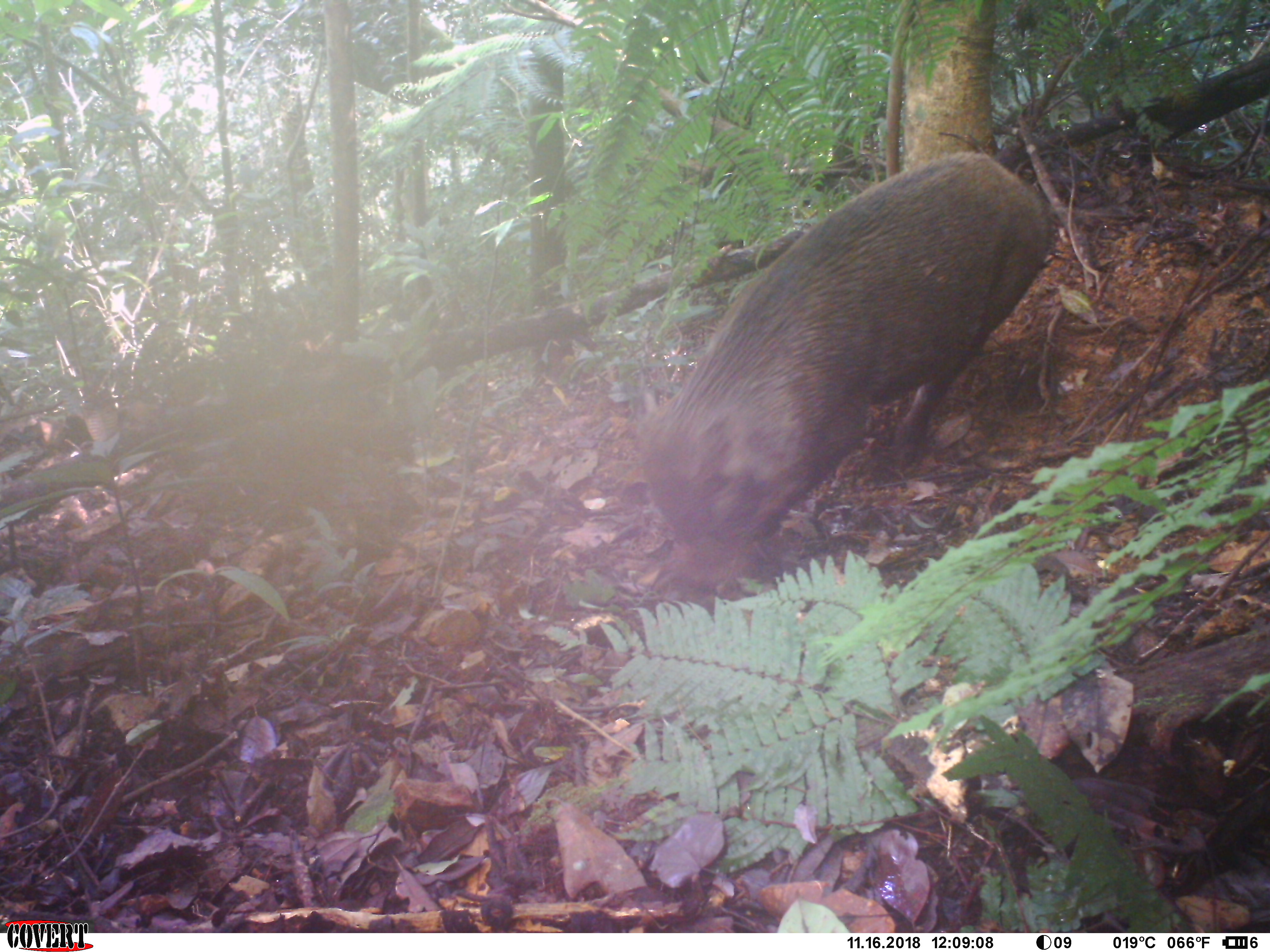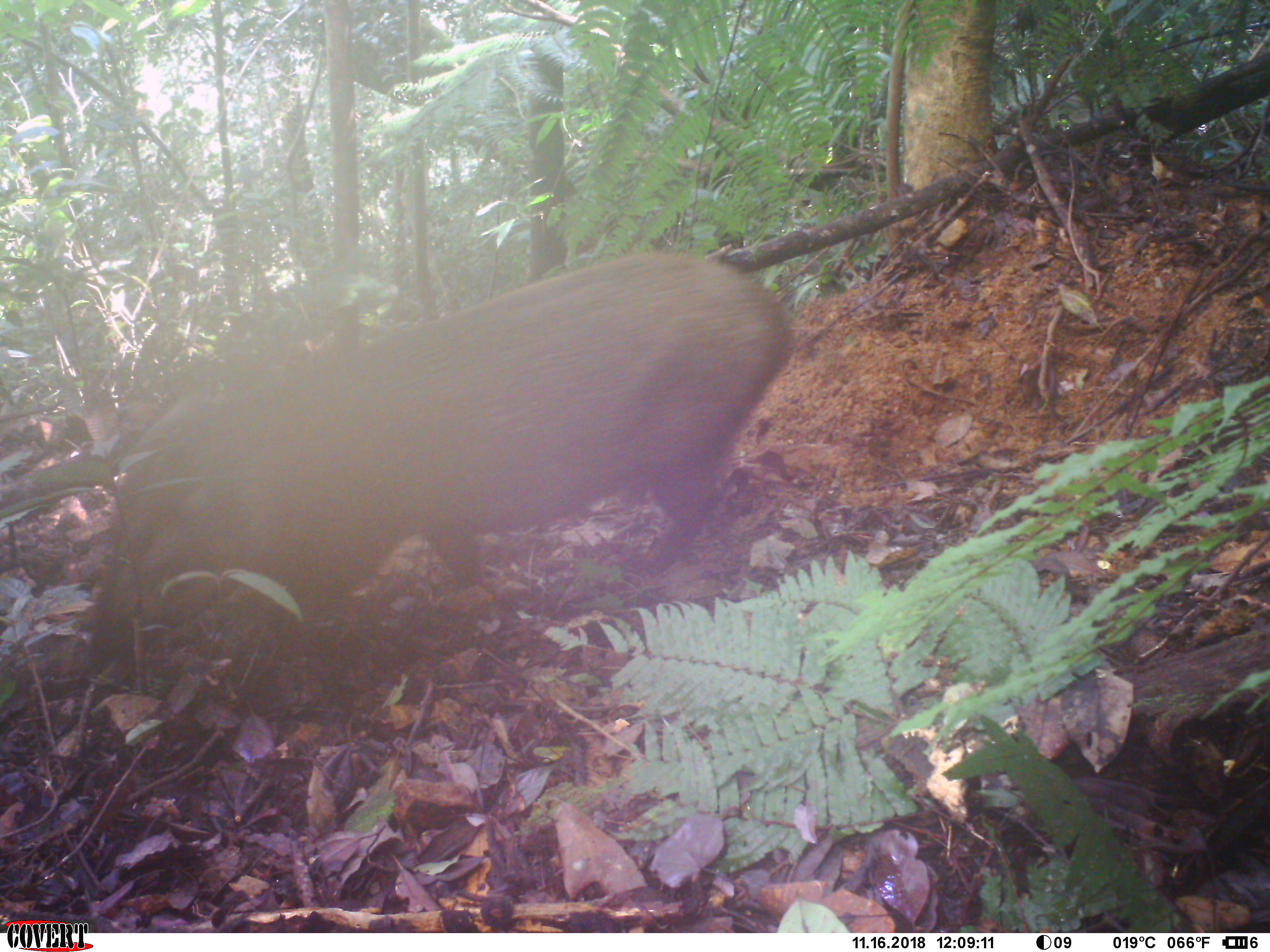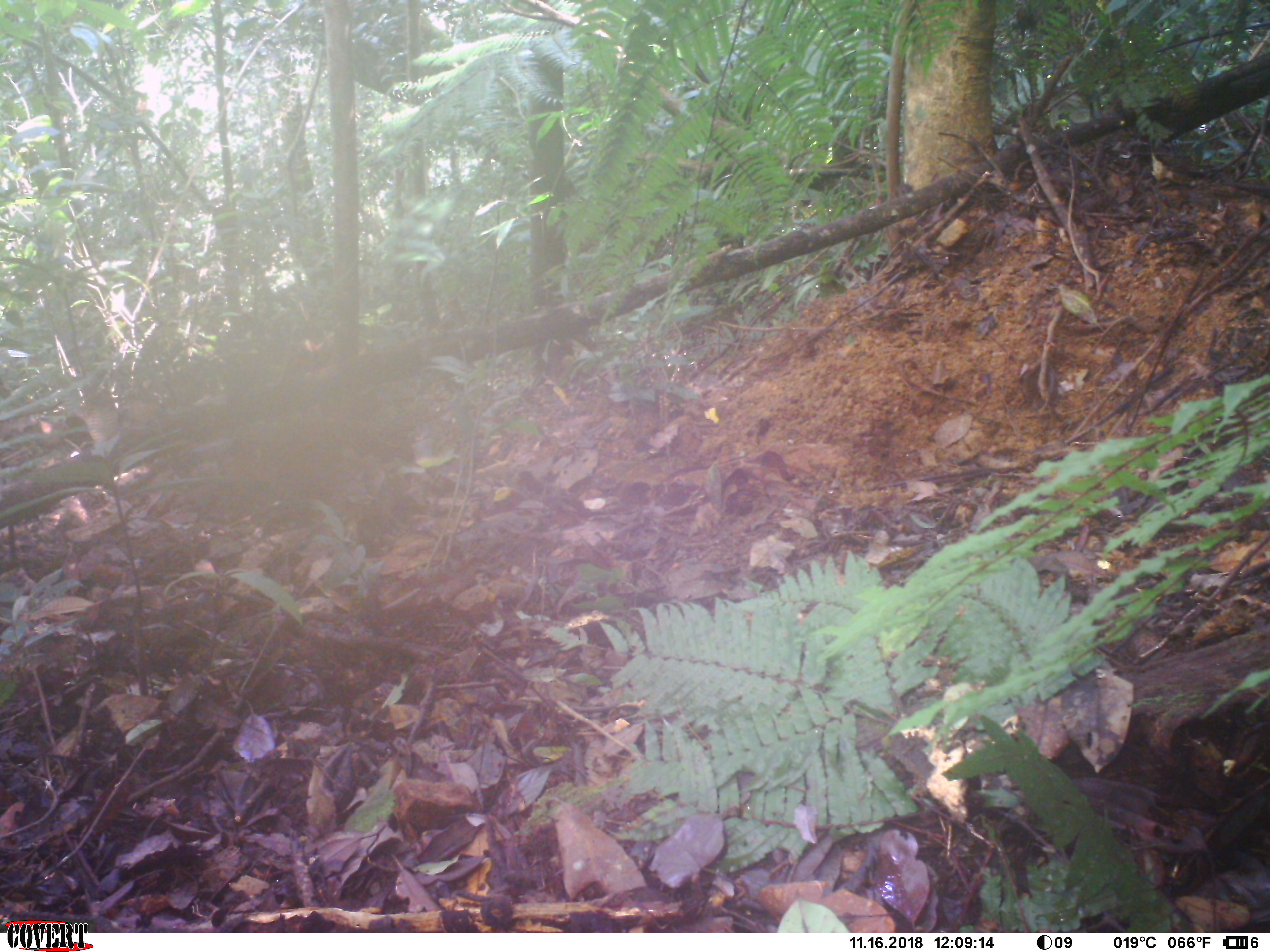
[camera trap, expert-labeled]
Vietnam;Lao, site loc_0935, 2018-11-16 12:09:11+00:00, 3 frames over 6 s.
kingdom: Animalia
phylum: Chordata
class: Mammalia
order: Artiodactyla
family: Suidae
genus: Sus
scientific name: Sus scrofa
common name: eurasian wild pig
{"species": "eurasian wild pig (Sus scrofa)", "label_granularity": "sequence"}